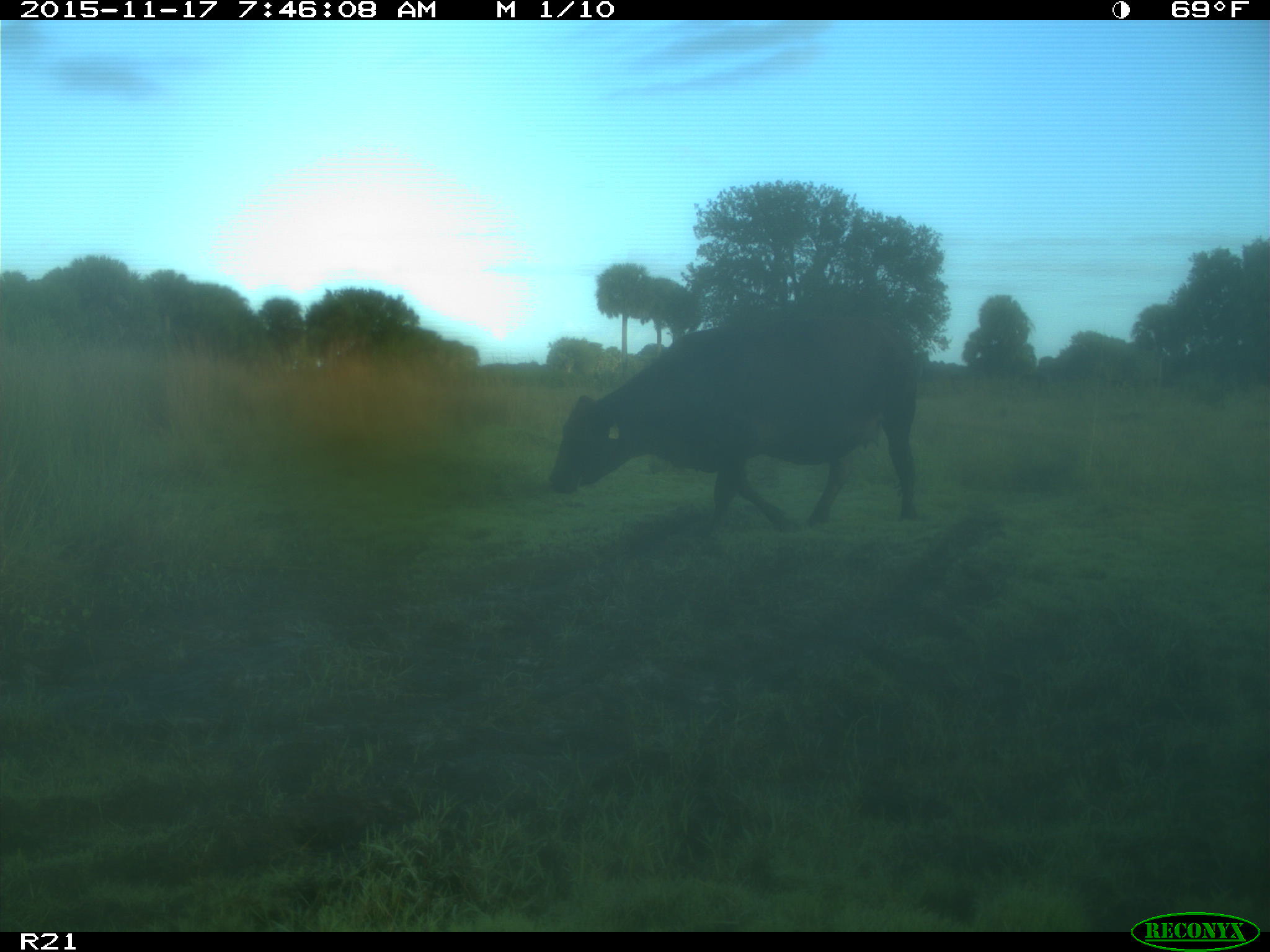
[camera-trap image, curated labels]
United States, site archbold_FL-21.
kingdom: Animalia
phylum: Chordata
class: Mammalia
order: Artiodactyla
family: Bovidae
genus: Bos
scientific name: Bos taurus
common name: domestic cow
Bos taurus (domestic cow).